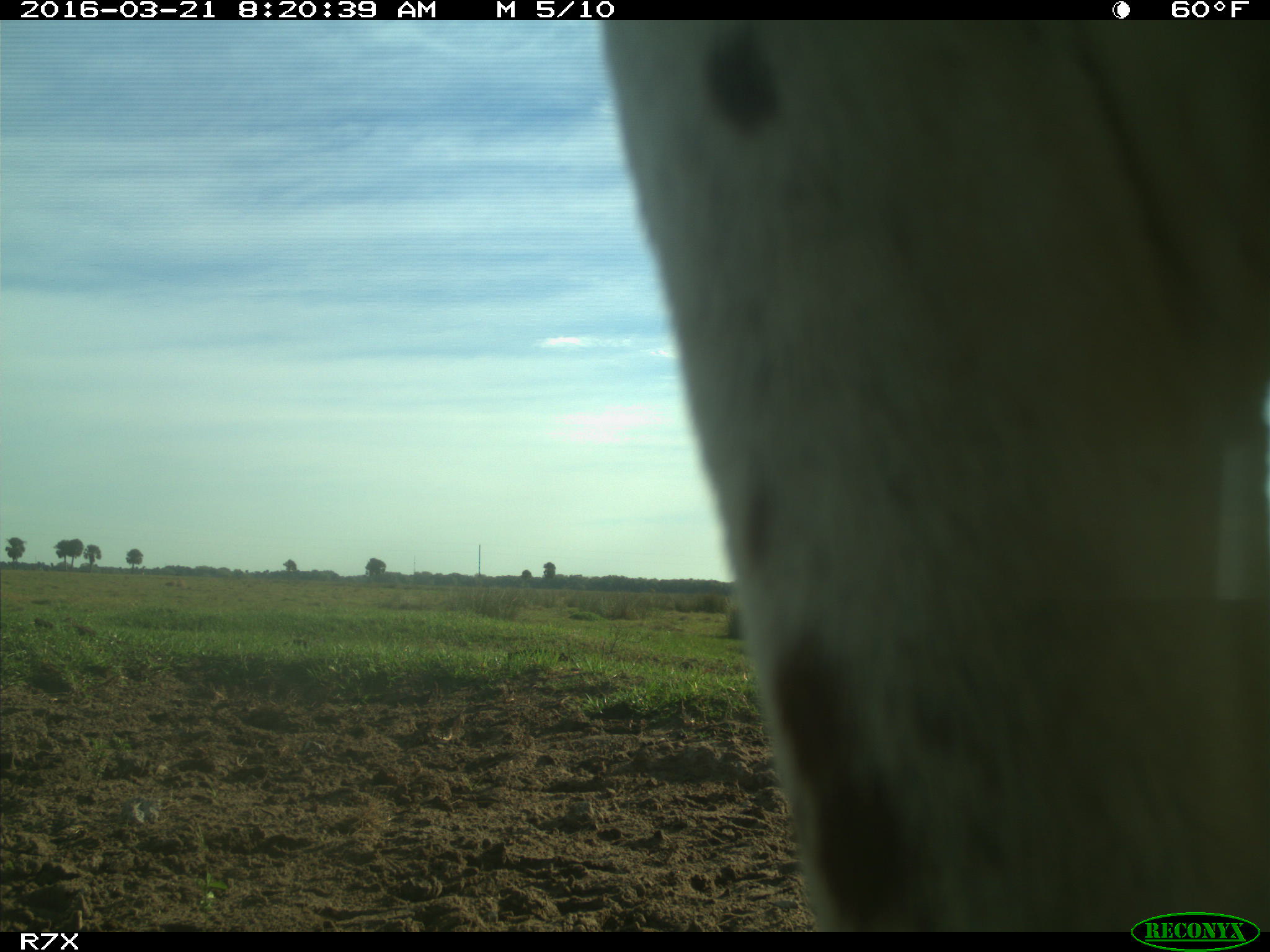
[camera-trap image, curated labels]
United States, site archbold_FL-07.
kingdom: Animalia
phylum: Chordata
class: Mammalia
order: Artiodactyla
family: Bovidae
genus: Bos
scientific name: Bos taurus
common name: domestic cow